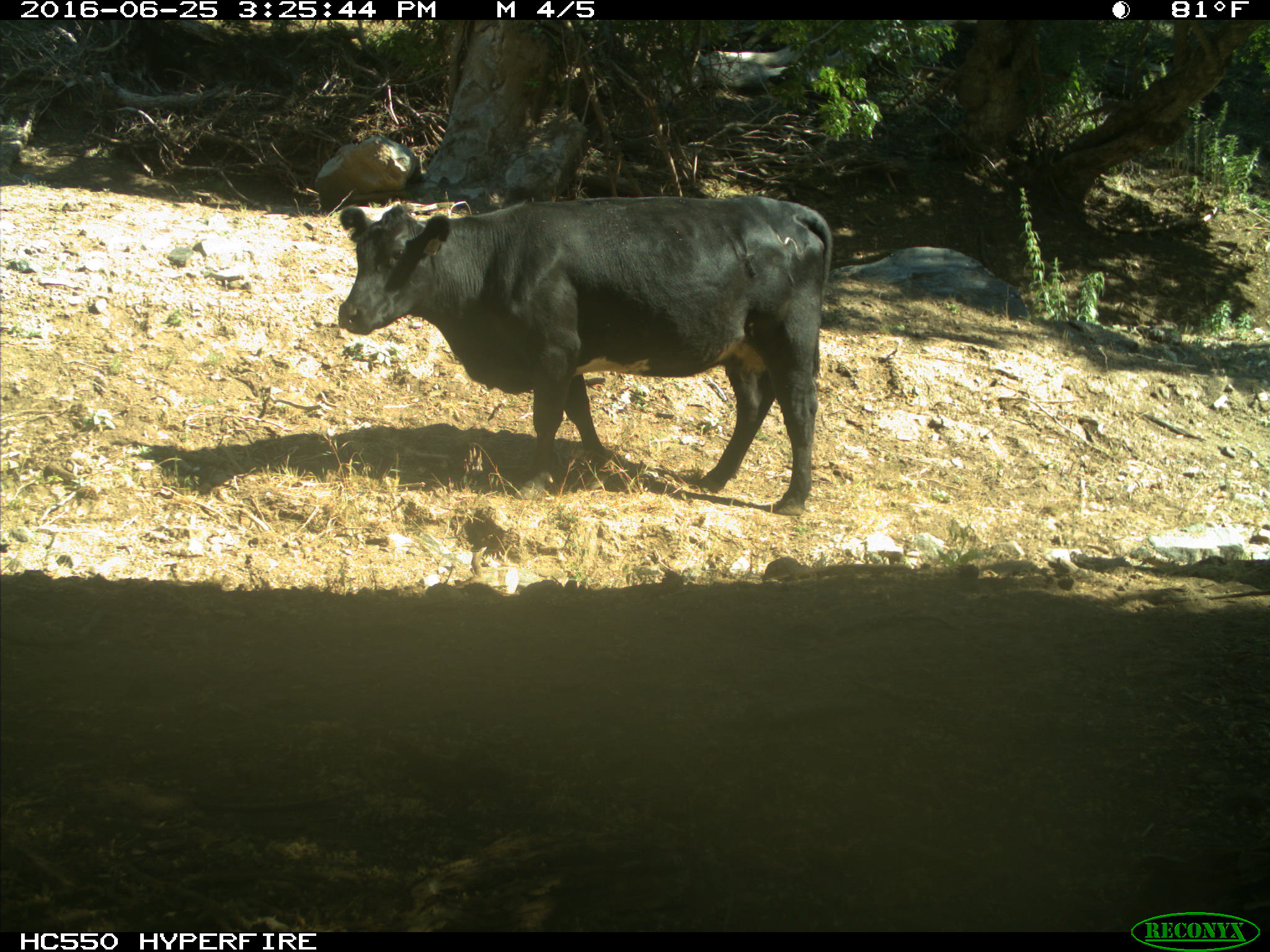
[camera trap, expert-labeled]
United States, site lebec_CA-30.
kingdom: Animalia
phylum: Chordata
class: Mammalia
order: Artiodactyla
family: Bovidae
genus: Bos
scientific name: Bos taurus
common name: domestic cow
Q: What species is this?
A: Bos taurus (domestic cow).